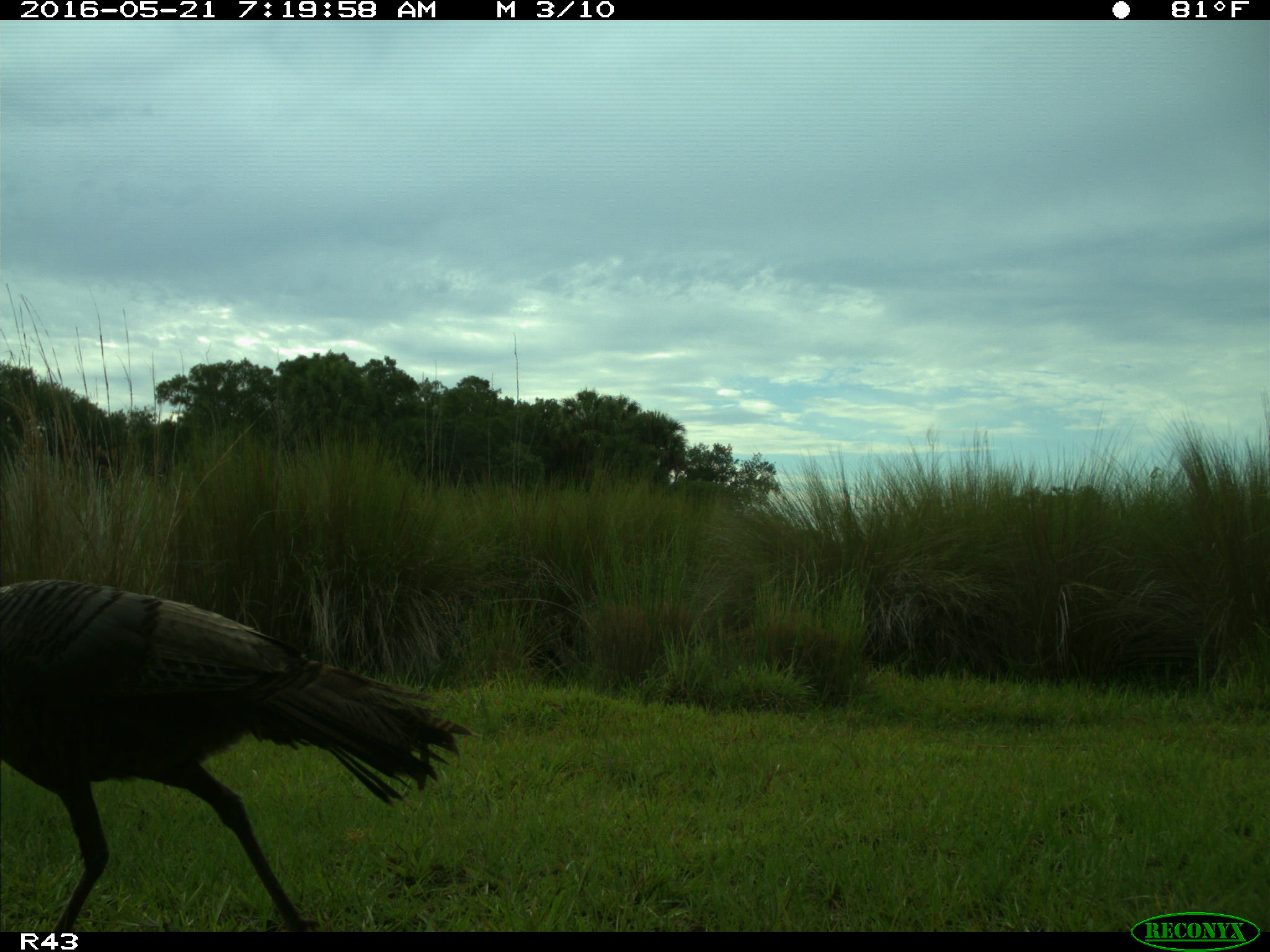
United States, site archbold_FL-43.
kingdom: Animalia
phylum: Chordata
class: Aves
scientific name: Aves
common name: birds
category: unidentified bird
Unidentified bird (birds) (Aves).